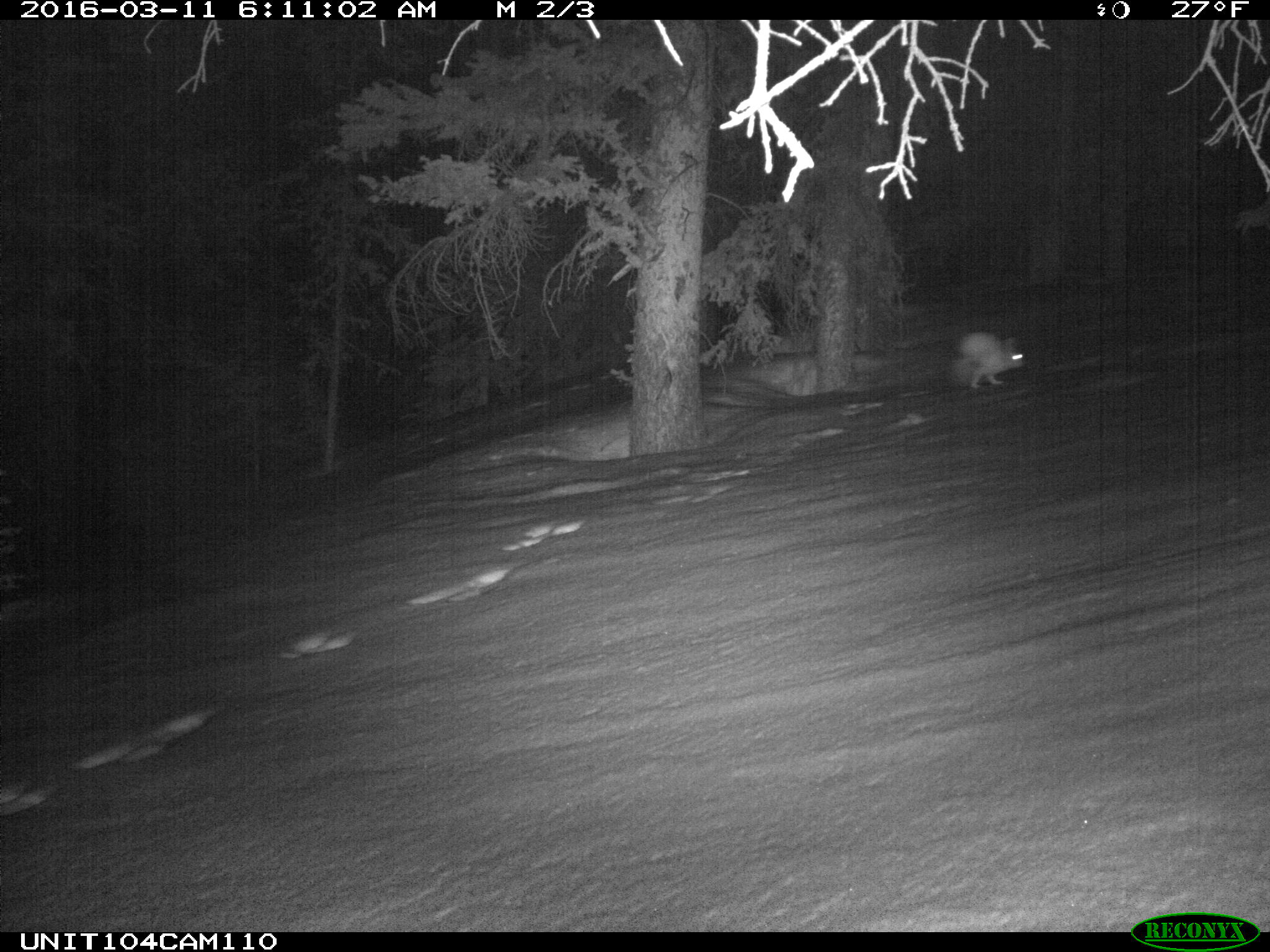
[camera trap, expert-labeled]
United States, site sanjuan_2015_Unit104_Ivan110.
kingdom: Animalia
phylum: Chordata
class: Mammalia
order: Lagomorpha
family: Leporidae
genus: Lepus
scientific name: Lepus americanus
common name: snowshoe hare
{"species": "Lepus americanus (snowshoe hare)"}